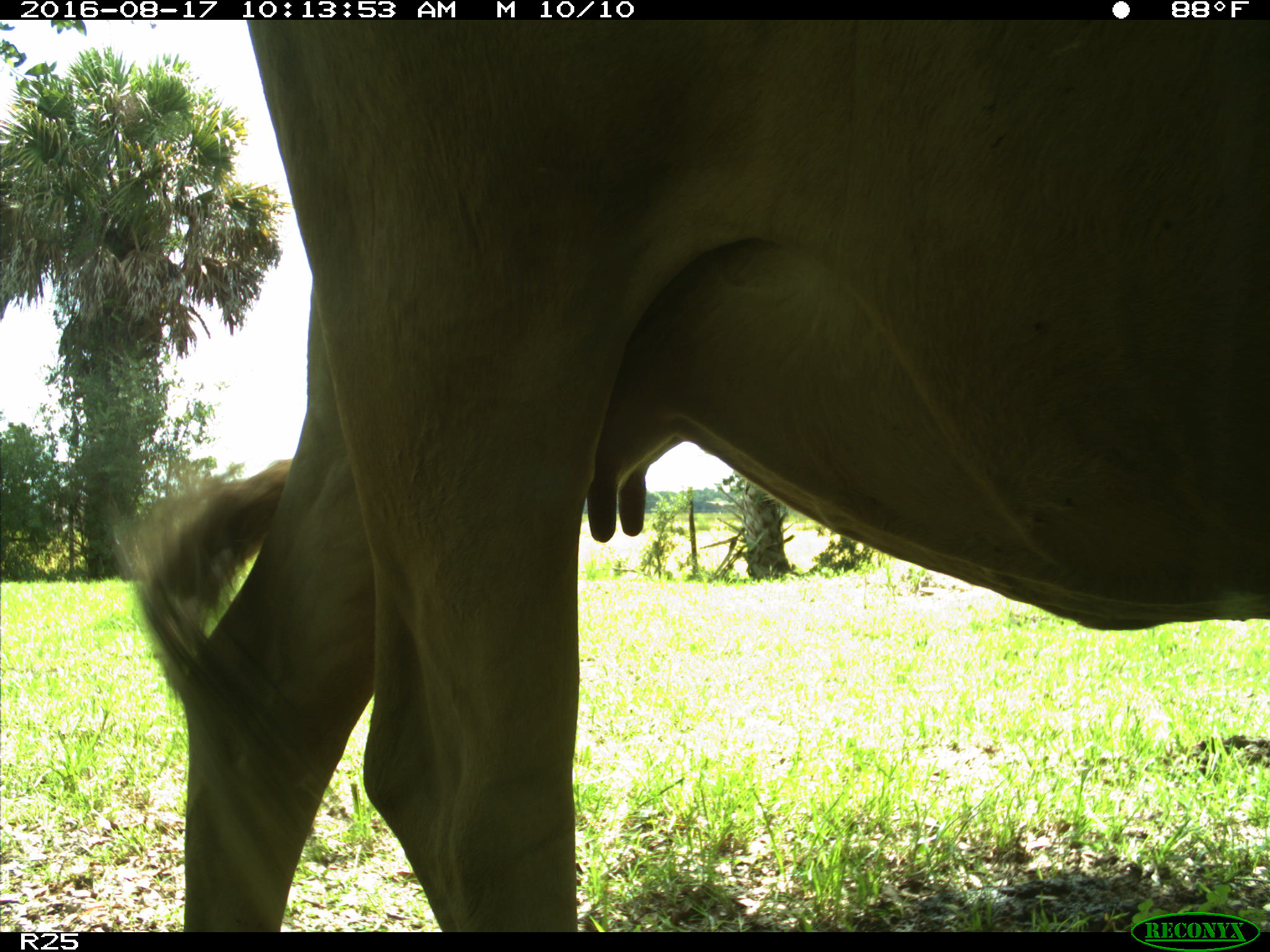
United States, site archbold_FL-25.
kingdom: Animalia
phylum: Chordata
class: Mammalia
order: Artiodactyla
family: Bovidae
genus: Bos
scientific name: Bos taurus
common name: domestic cow